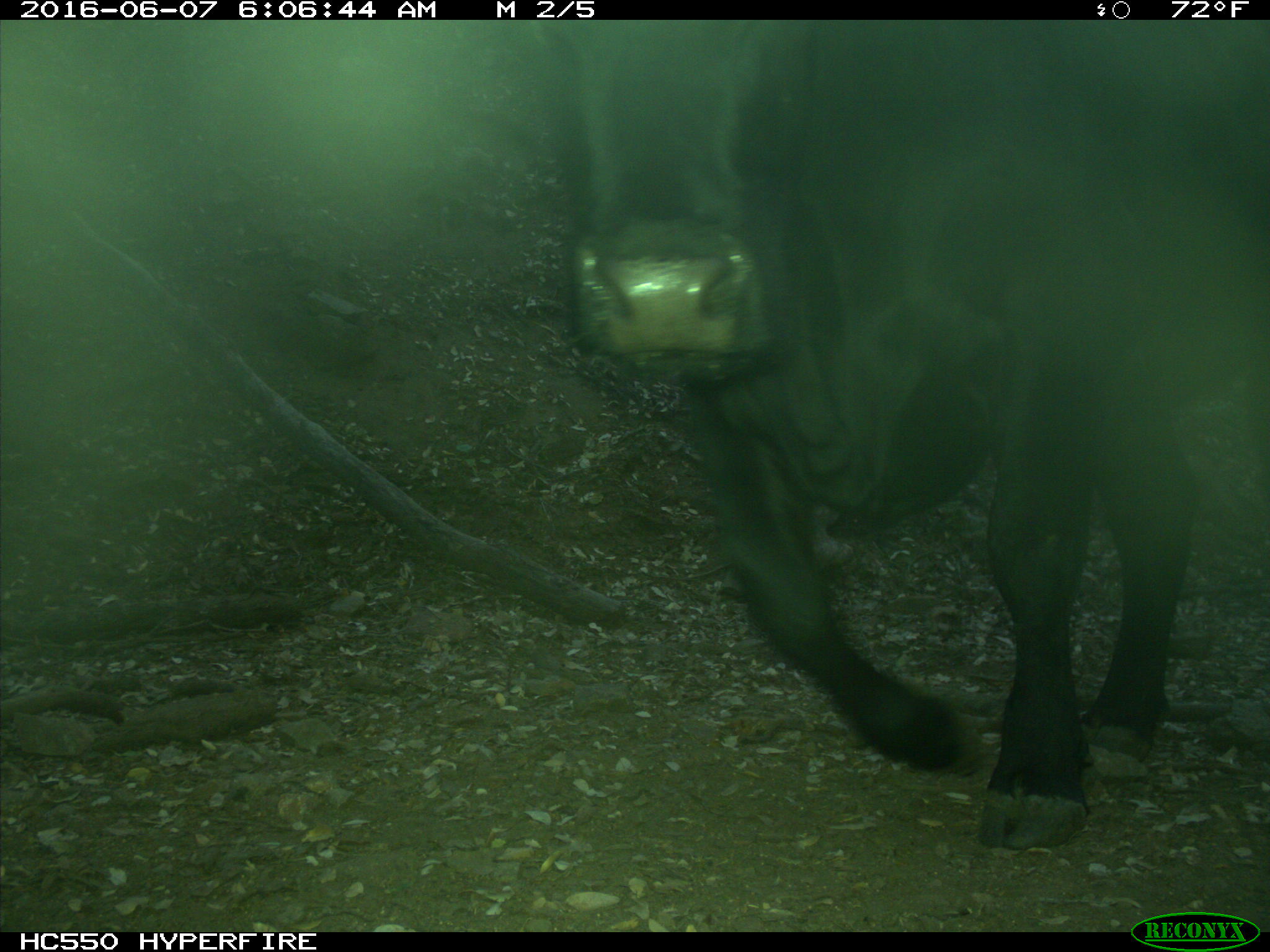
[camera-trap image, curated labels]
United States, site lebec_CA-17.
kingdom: Animalia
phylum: Chordata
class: Mammalia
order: Artiodactyla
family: Bovidae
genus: Bos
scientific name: Bos taurus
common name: domestic cow